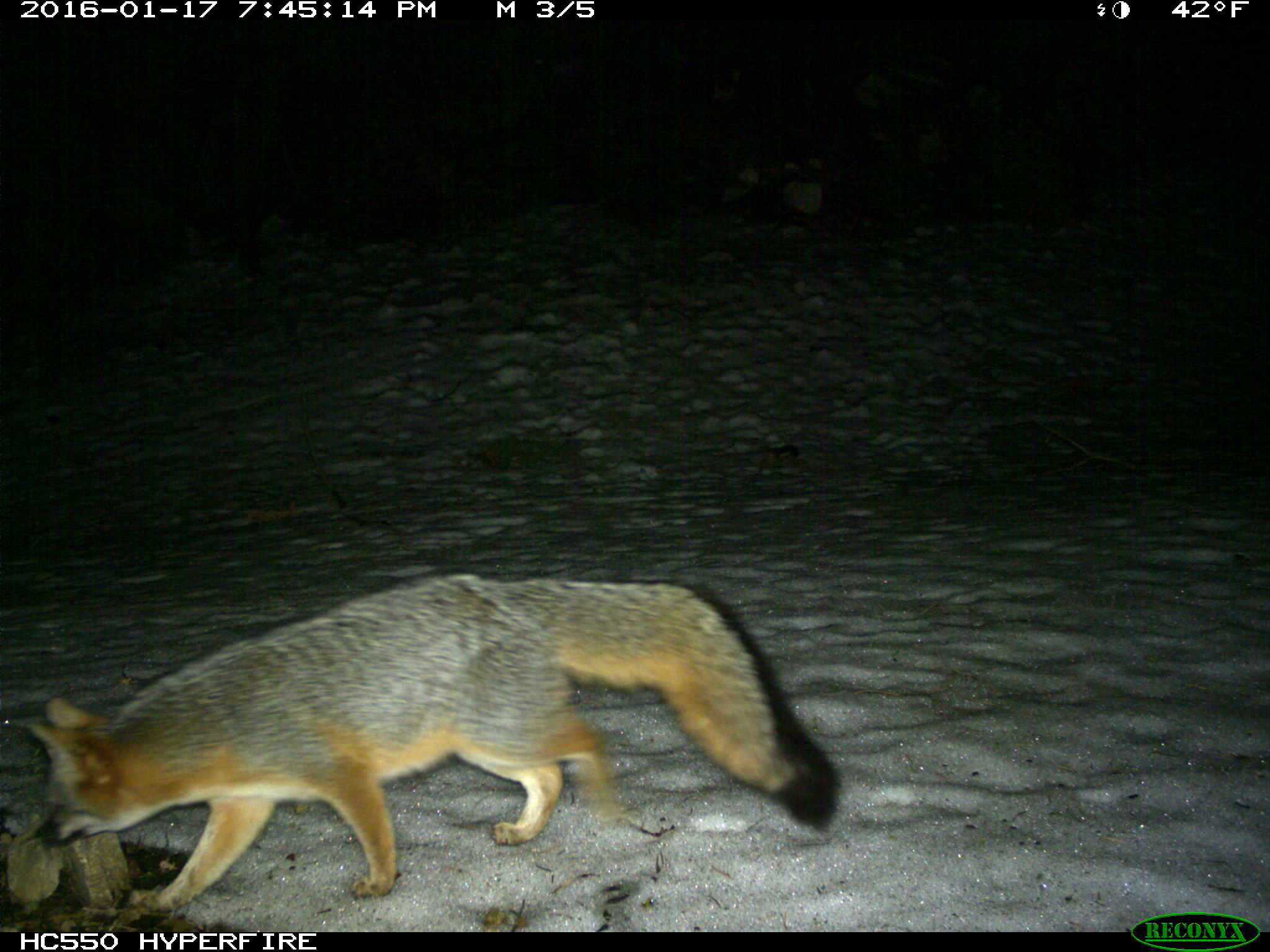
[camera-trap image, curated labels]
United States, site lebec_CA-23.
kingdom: Animalia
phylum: Chordata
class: Mammalia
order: Carnivora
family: Canidae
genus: Urocyon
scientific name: Urocyon cinereoargenteus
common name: gray fox